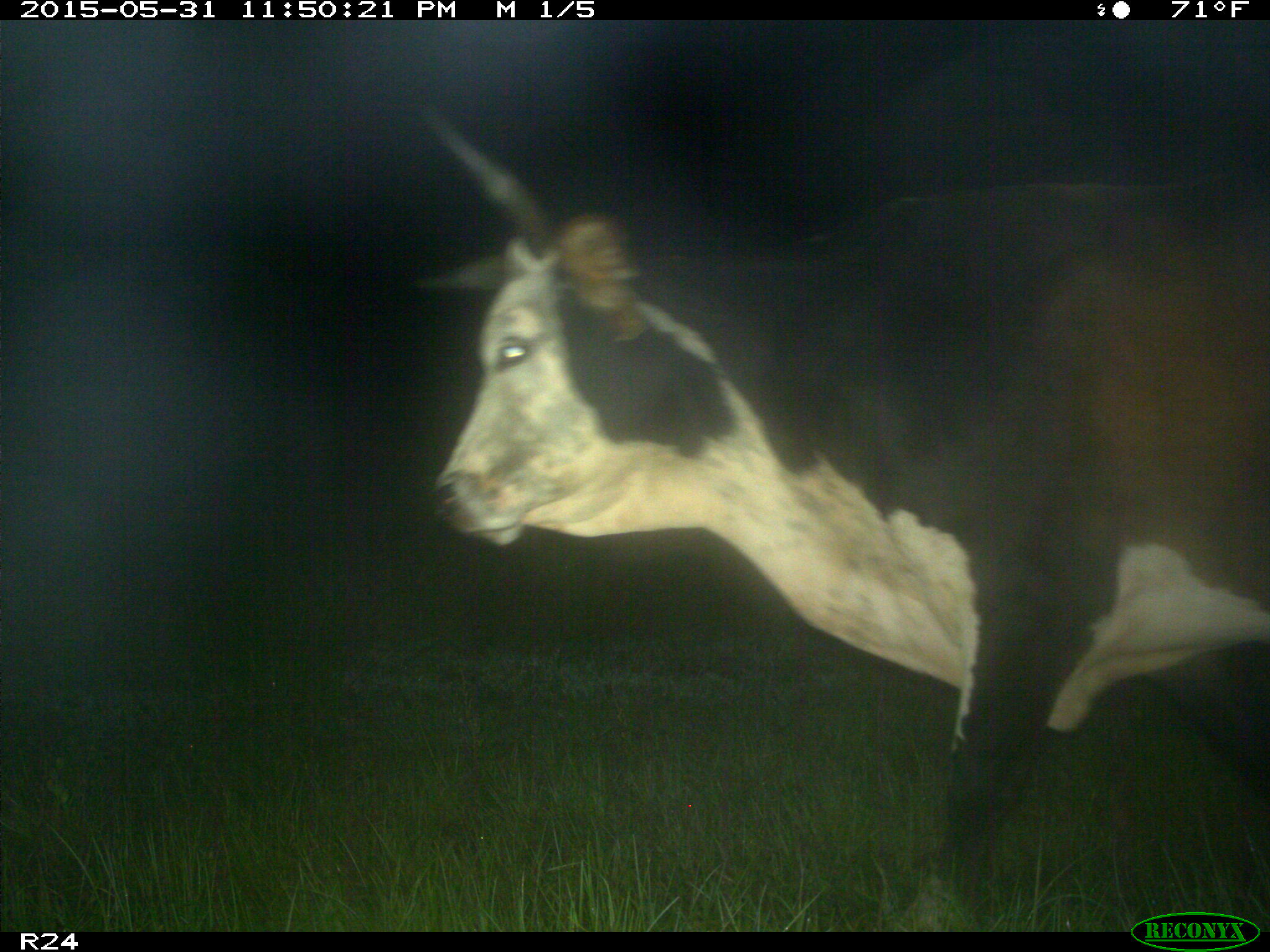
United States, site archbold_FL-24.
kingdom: Animalia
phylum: Chordata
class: Mammalia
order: Artiodactyla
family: Bovidae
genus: Bos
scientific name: Bos taurus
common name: domestic cow